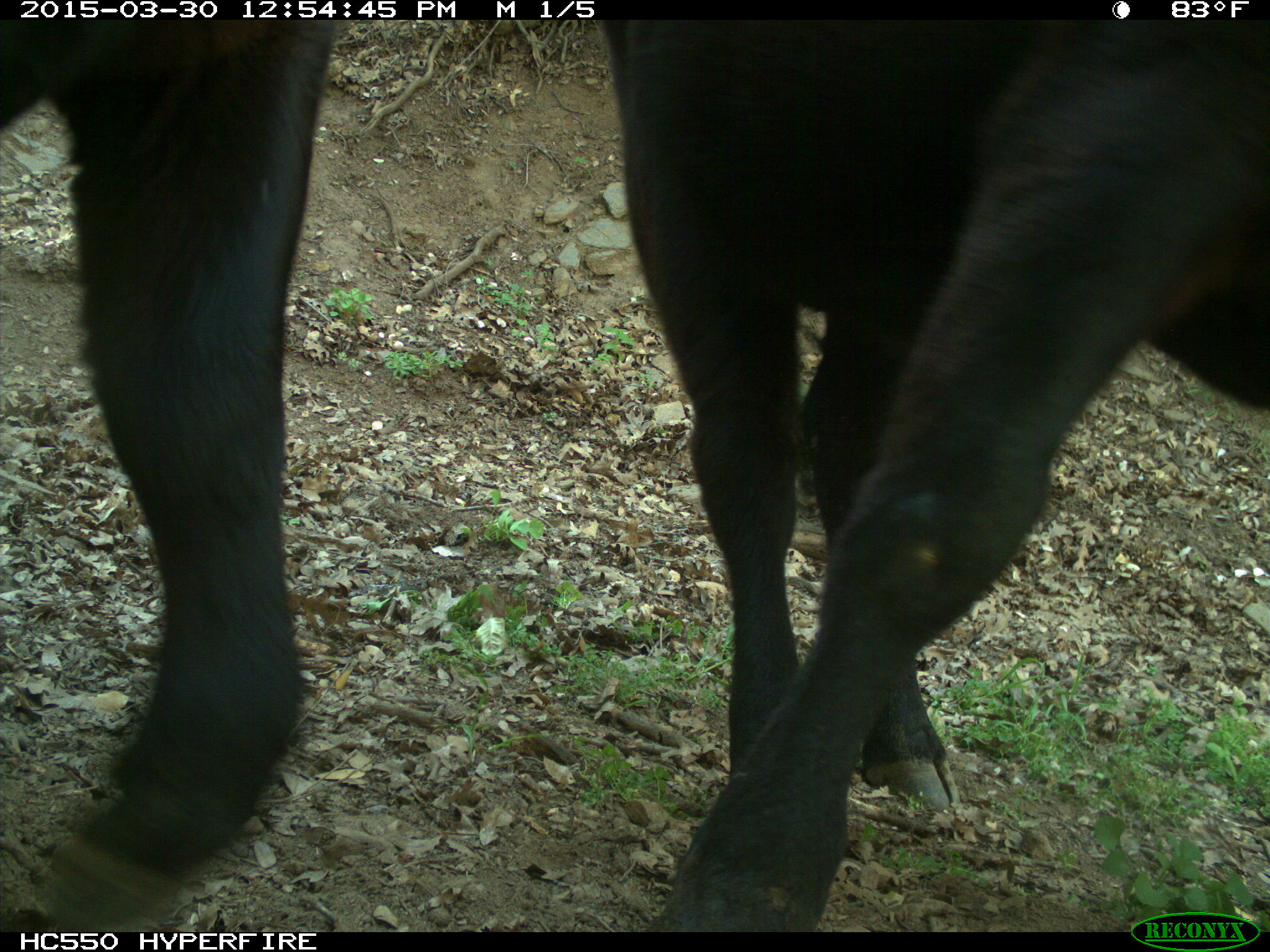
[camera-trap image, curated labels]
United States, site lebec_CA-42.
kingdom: Animalia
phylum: Chordata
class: Mammalia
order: Artiodactyla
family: Bovidae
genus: Bos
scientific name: Bos taurus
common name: domestic cow